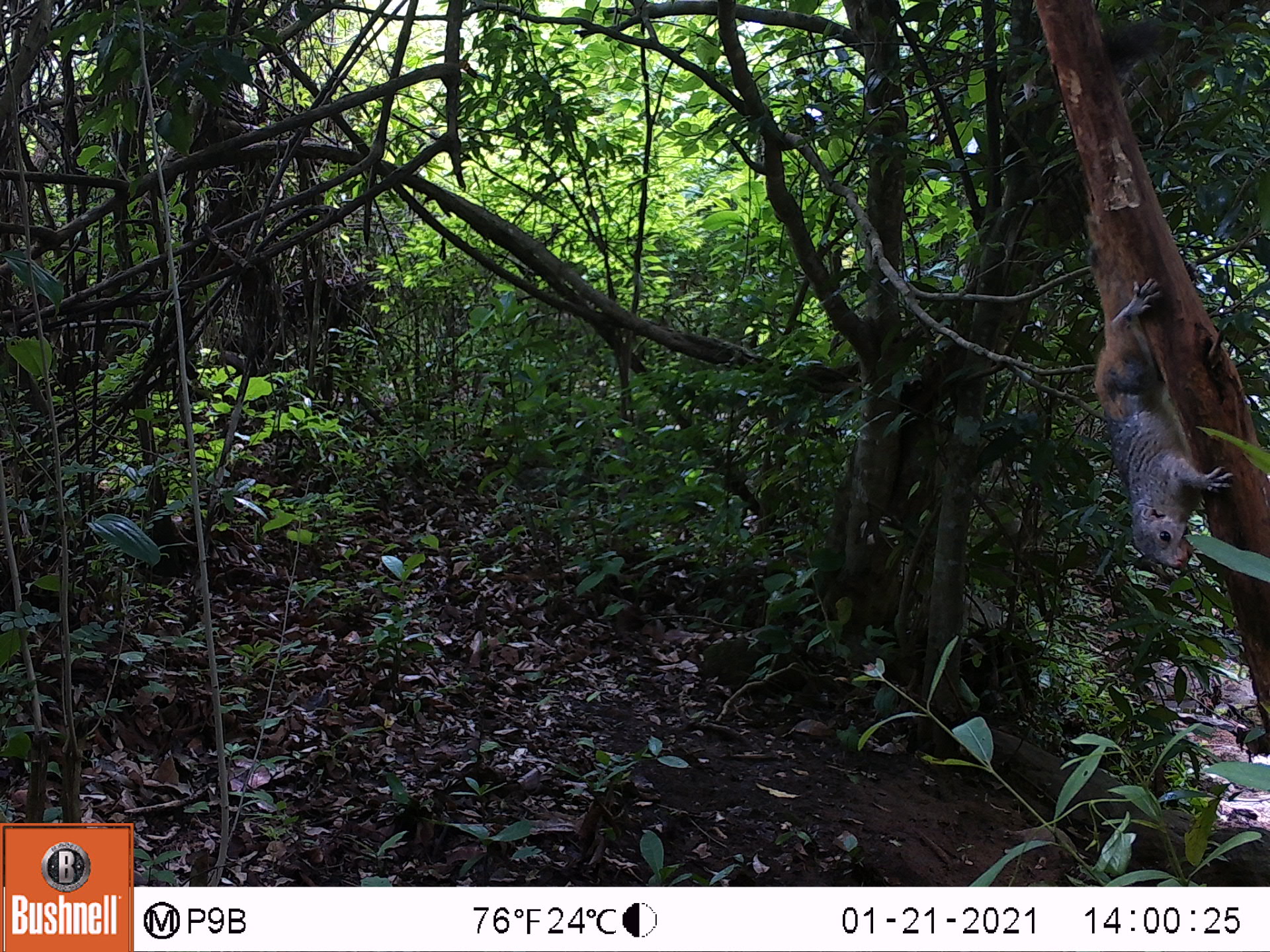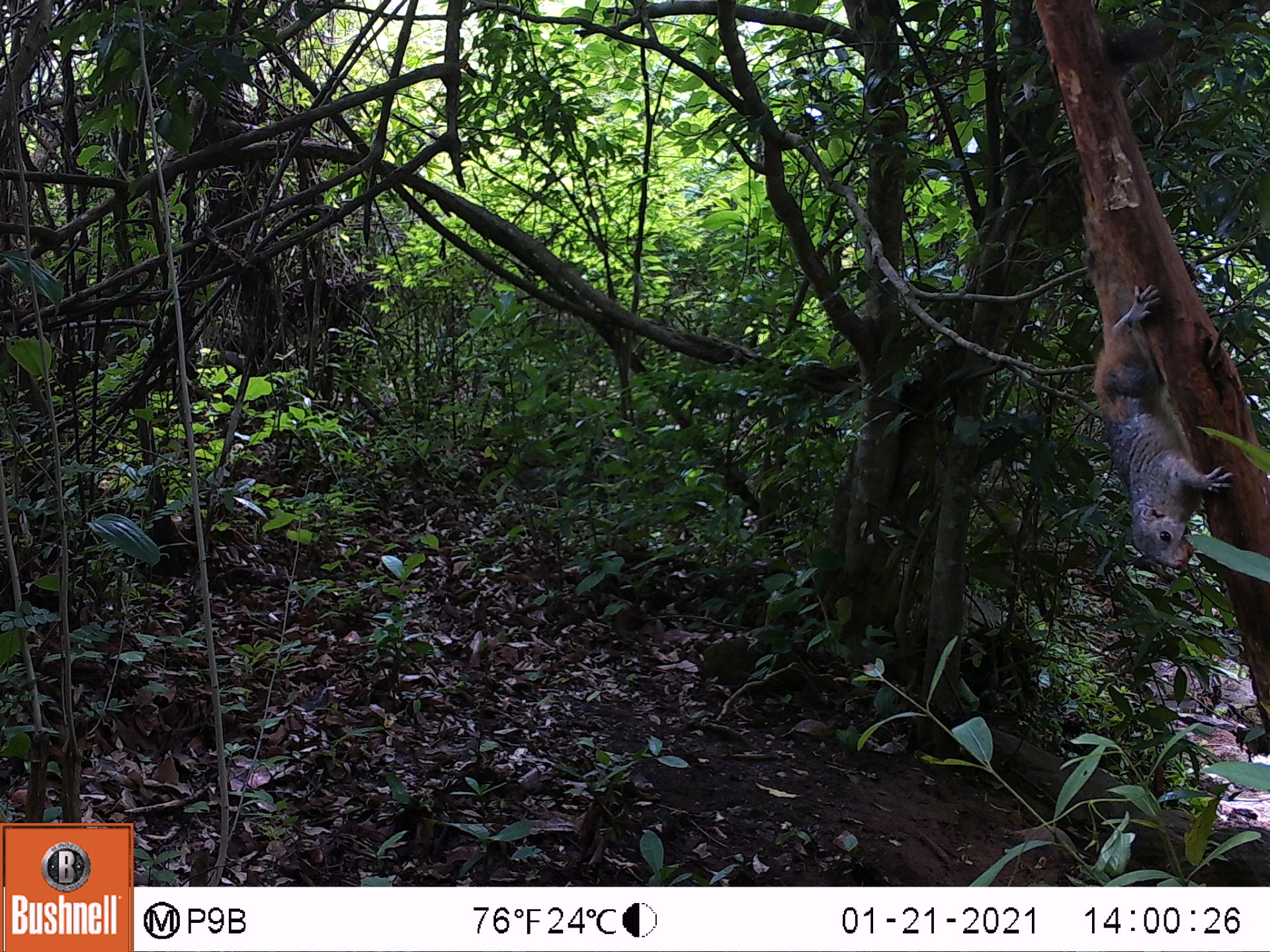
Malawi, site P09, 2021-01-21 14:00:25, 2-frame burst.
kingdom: Animalia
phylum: Chordata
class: Mammalia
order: Artiodactyla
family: Bovidae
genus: Tragelaphus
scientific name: Tragelaphus sylvaticus sylvaticus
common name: cape bushbuck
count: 1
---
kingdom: Animalia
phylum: Chordata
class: Mammalia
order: Rodentia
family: Sciuridae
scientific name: Sciuridae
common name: squirrel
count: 1